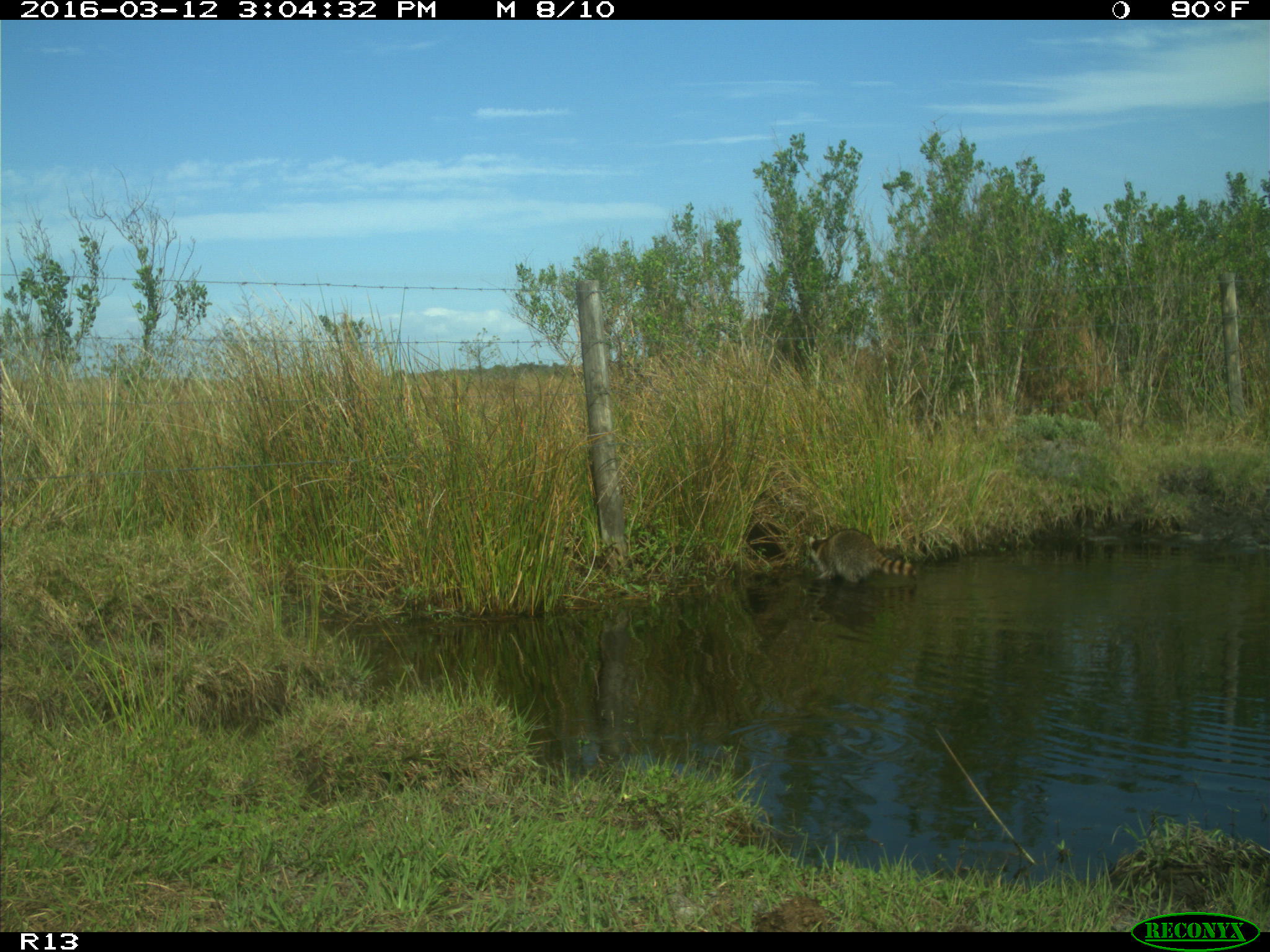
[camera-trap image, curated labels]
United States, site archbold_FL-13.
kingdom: Animalia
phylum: Chordata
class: Mammalia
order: Carnivora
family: Procyonidae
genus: Procyon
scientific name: Procyon lotor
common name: common raccoon